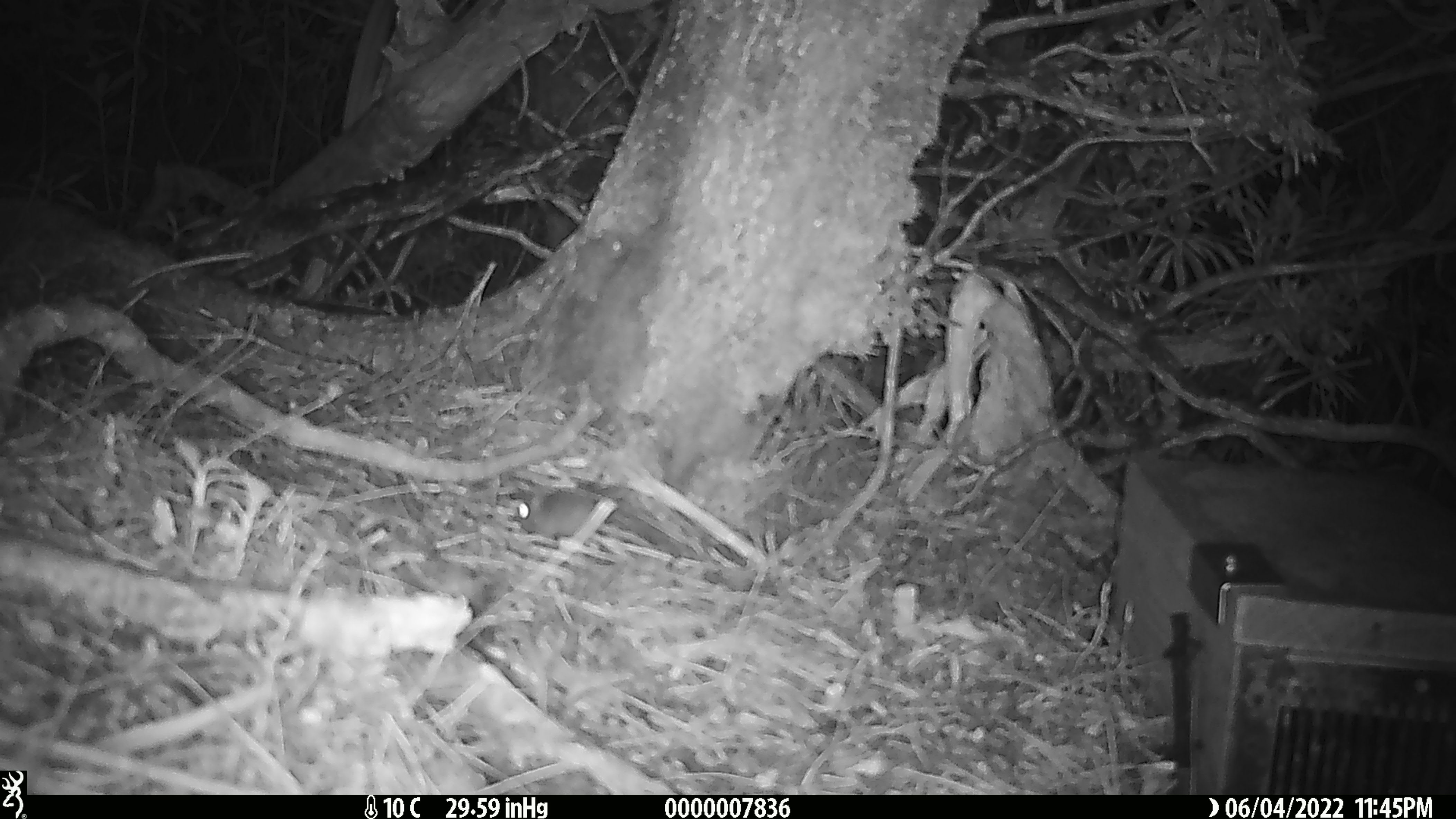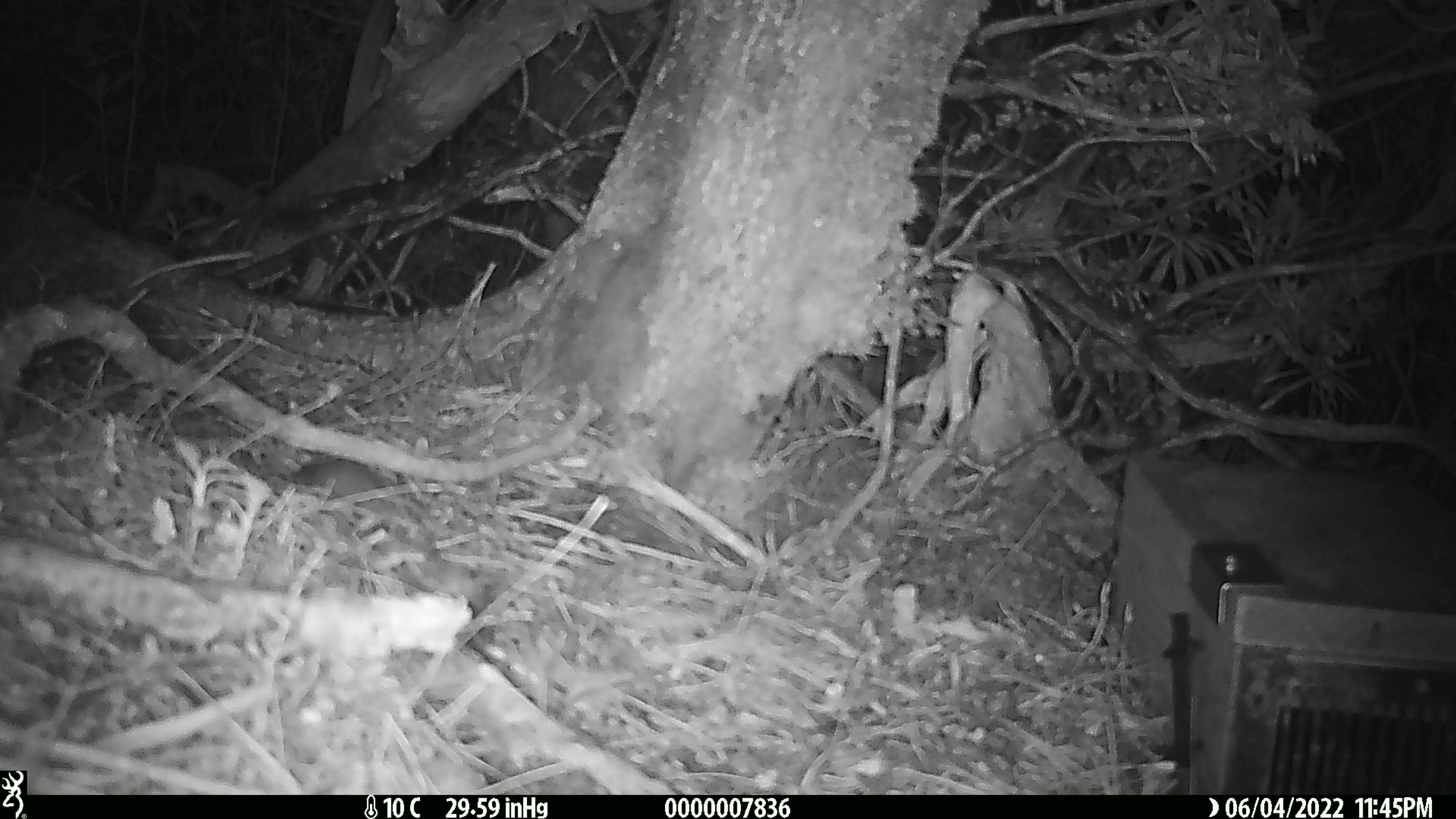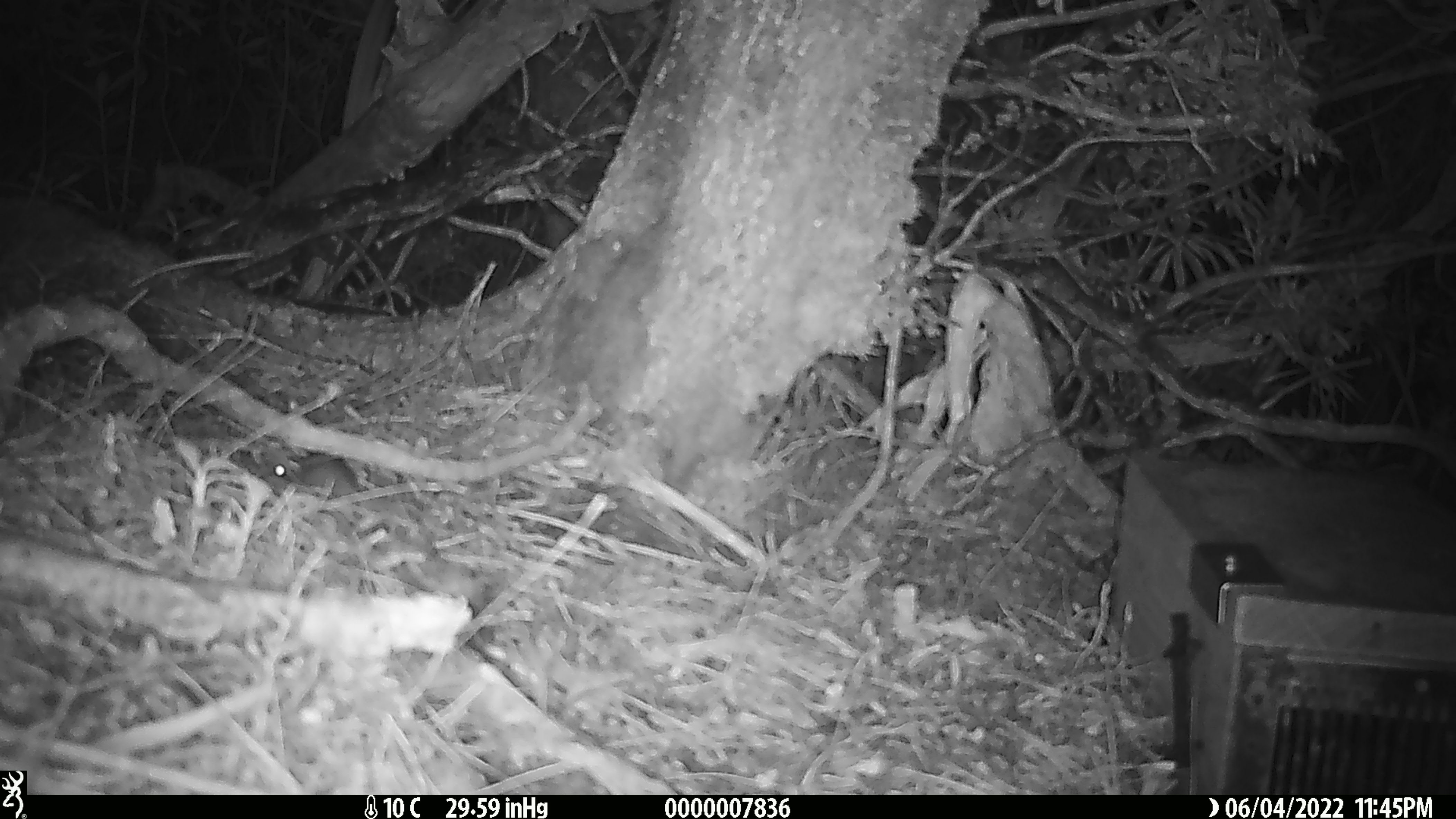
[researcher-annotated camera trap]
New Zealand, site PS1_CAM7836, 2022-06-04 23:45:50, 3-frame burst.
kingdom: Animalia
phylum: Chordata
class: Mammalia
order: Rodentia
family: Muridae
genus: Mus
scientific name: Mus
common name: mouse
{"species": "mouse (Mus)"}